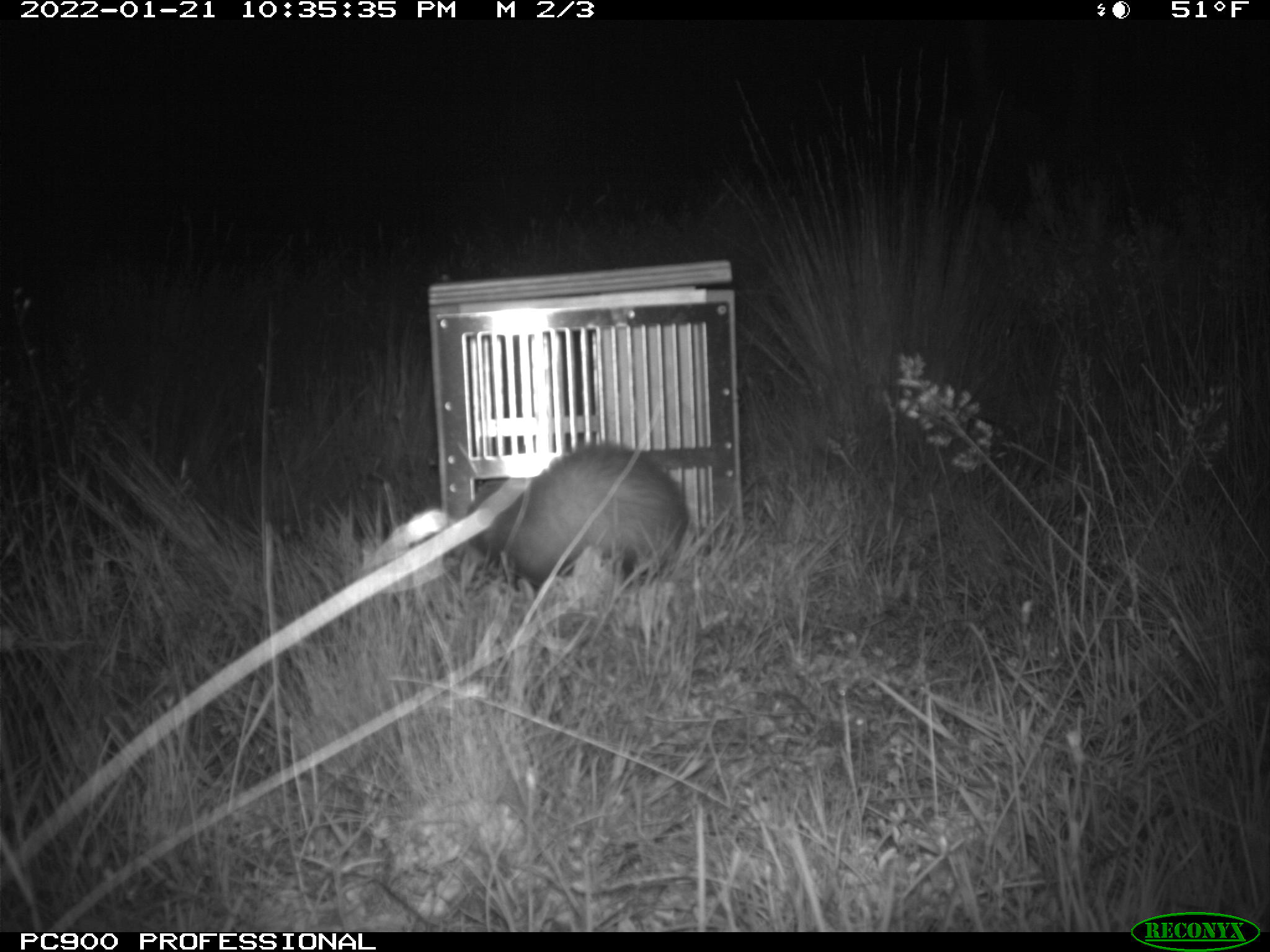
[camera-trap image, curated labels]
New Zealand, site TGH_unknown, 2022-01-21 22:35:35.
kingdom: Animalia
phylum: Chordata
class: Mammalia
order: Carnivora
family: Mustelidae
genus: Mustela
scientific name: Mustela furo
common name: ferret